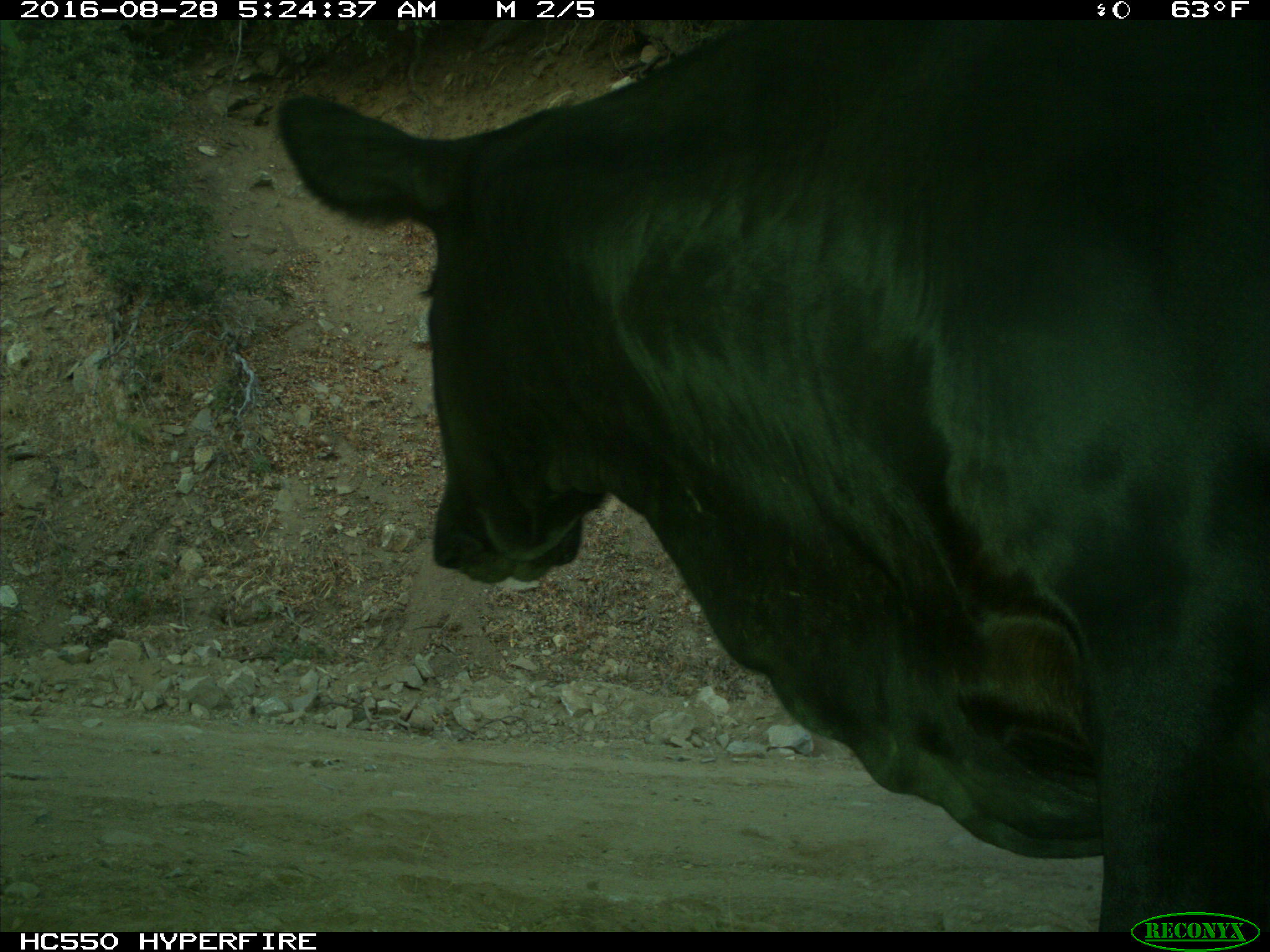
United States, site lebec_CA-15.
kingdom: Animalia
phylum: Chordata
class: Mammalia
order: Artiodactyla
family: Bovidae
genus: Bos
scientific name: Bos taurus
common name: domestic cow